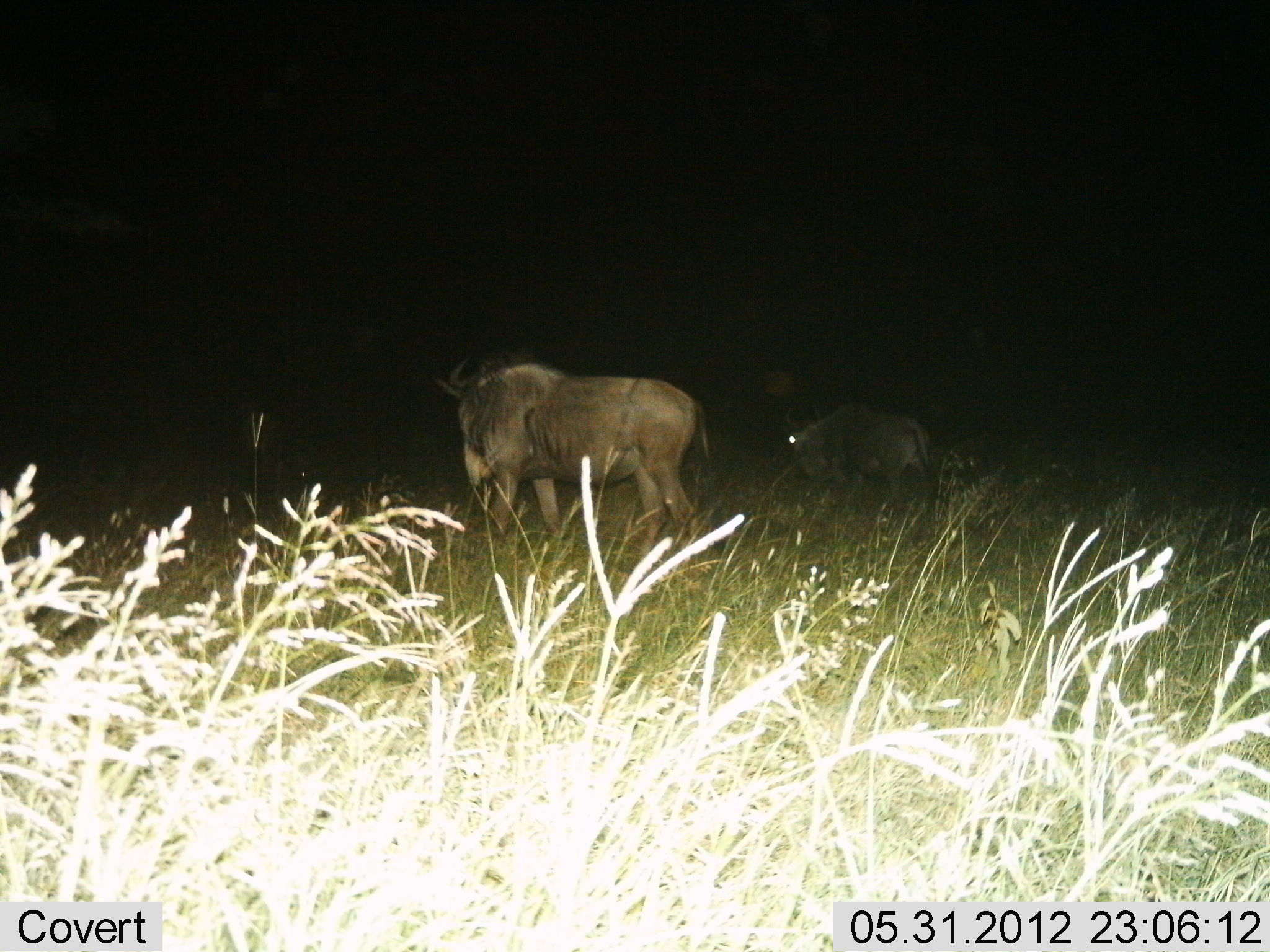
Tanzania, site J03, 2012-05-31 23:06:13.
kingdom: Animalia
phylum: Chordata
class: Mammalia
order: Artiodactyla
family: Bovidae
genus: Connochaetes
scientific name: Connochaetes taurinus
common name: blue wildebeest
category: wildebeest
Wildebeest (blue wildebeest) (Connochaetes taurinus), count 2. Behavior (volunteer vote fractions): standing 100%, resting 0%, moving 0%, interacting 0%. Young present (vote fraction): 0%. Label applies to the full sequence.